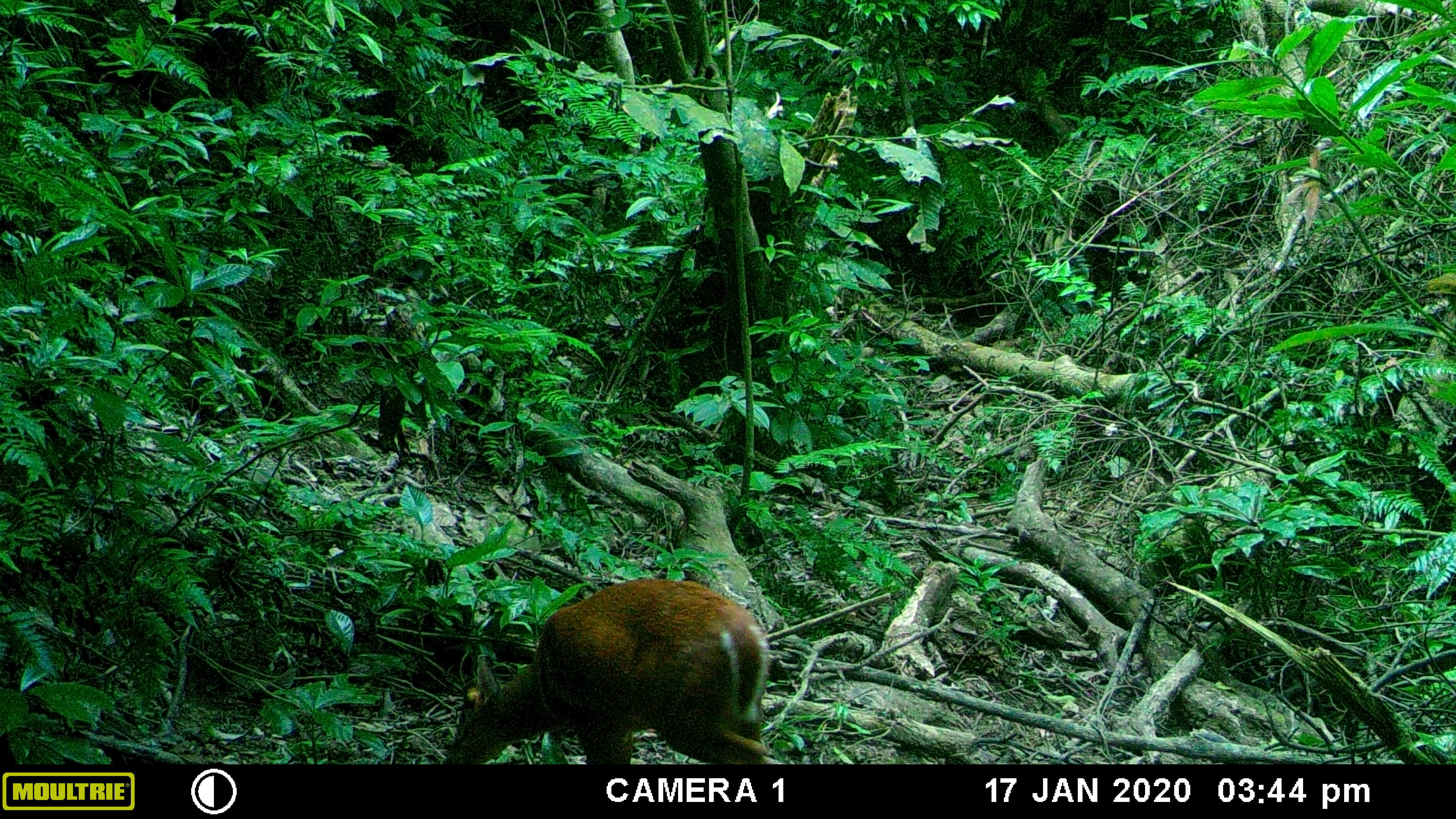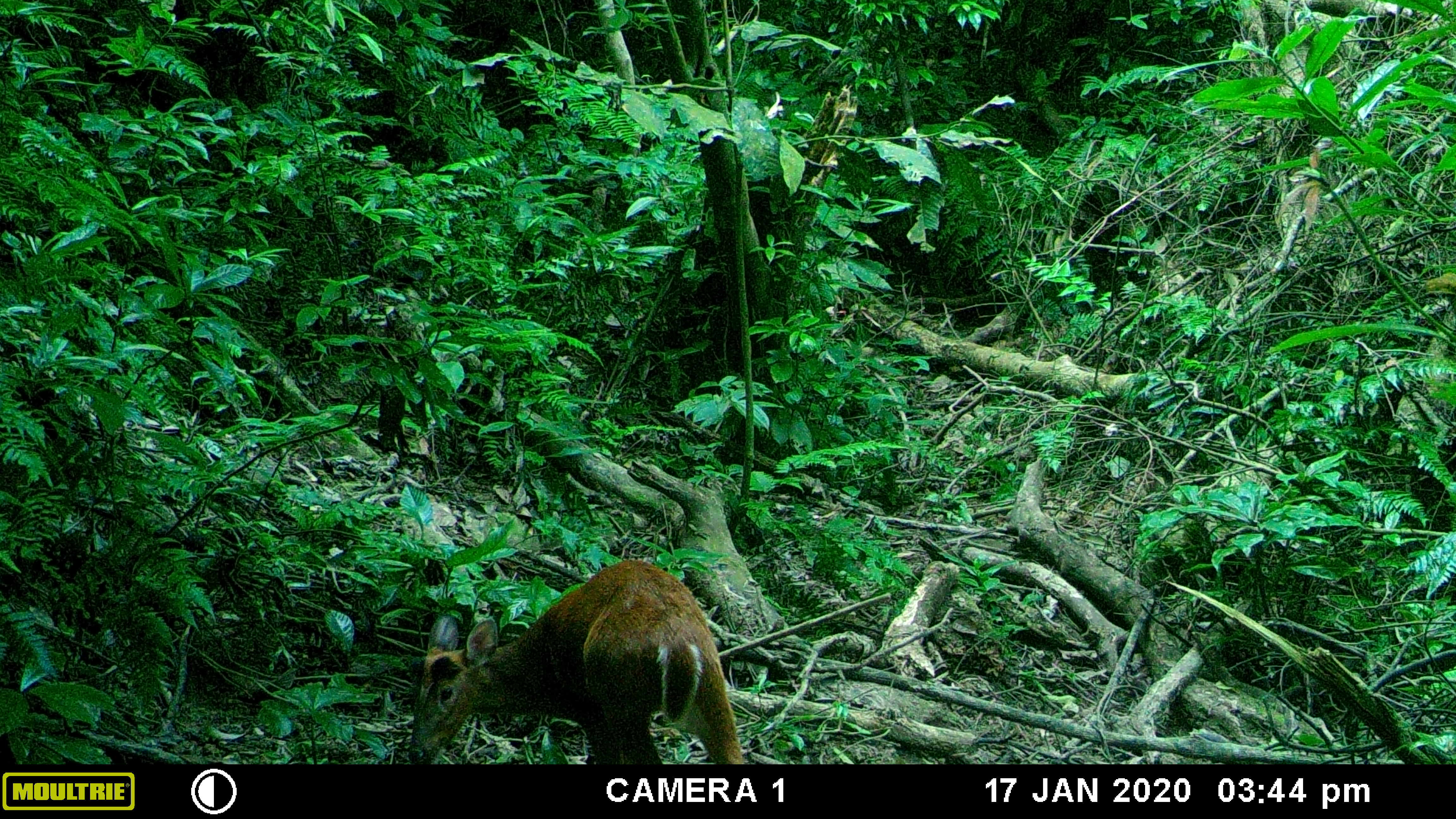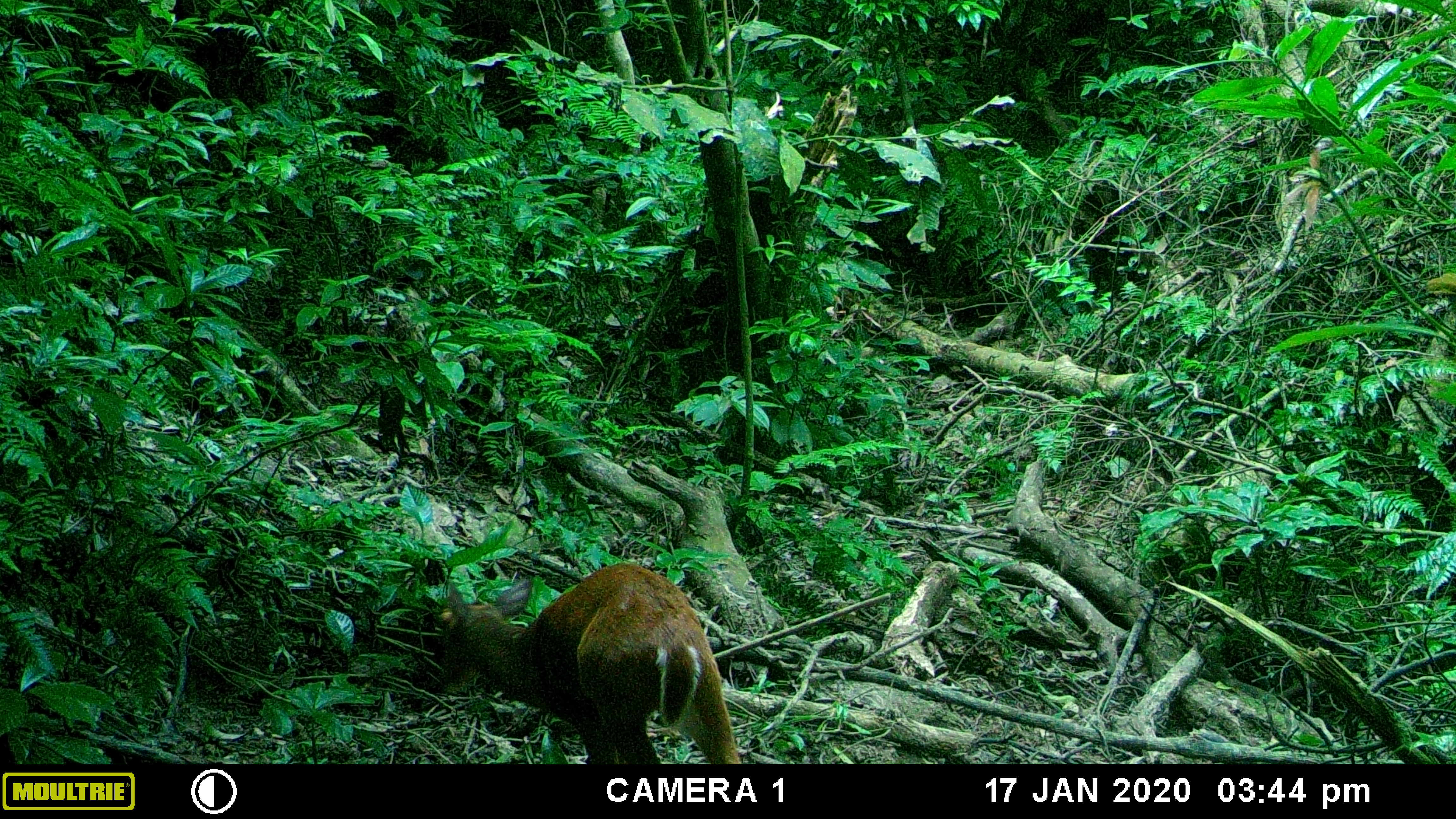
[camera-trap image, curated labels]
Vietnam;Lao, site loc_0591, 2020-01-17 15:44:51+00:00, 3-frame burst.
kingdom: Animalia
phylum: Chordata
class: Mammalia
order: Artiodactyla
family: Cervidae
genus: Muntiacus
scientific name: Muntiacus muntjak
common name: red muntjac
Red muntjac (Muntiacus muntjak). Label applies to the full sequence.